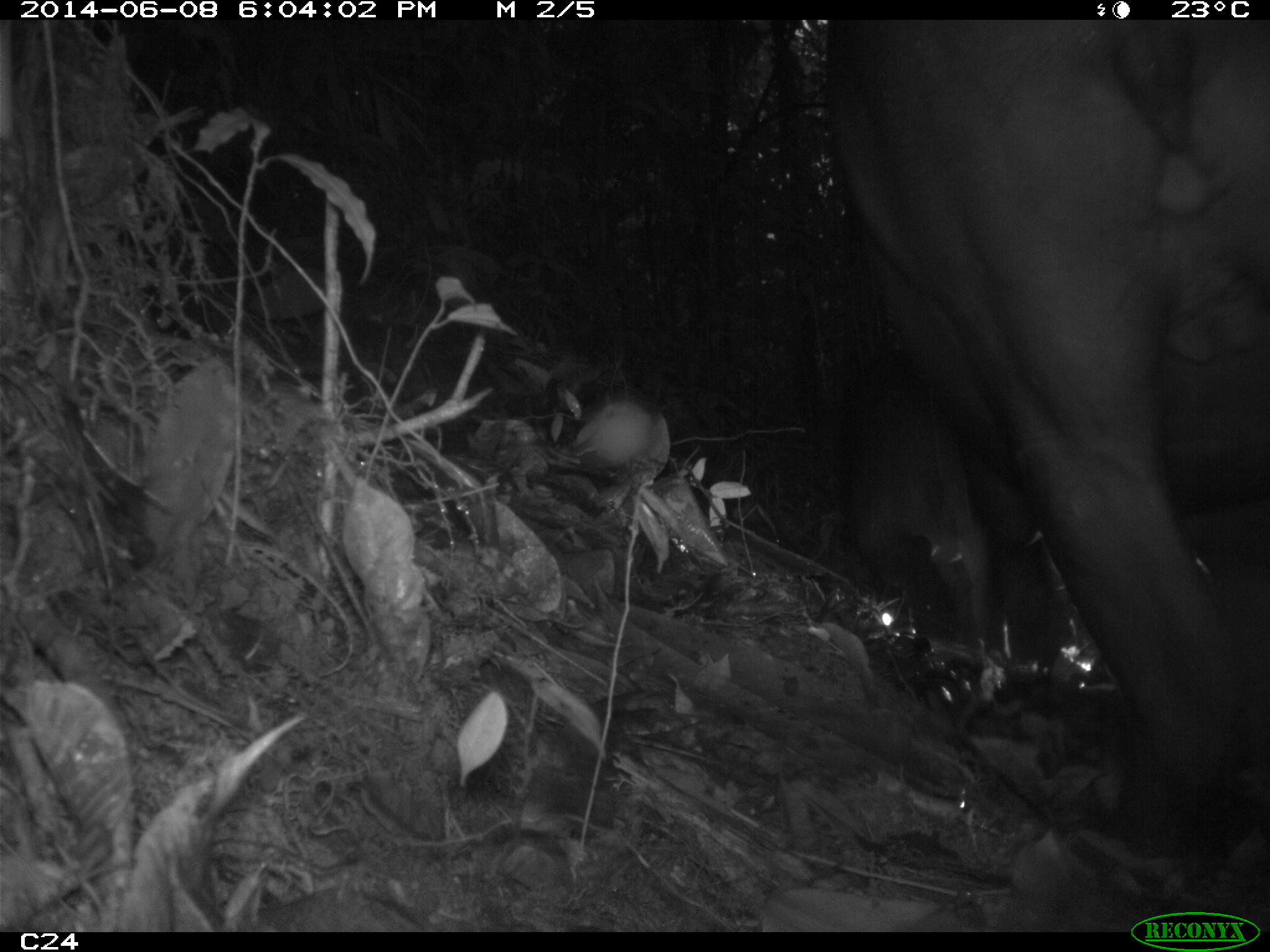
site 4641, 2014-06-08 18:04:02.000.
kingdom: Animalia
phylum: Chordata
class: Mammalia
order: Perissodactyla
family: Tapiridae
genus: Tapirus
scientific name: Tapirus terrestris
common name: south american tapir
Tapirus terrestris (south american tapir), count 2, age adult, sex female.